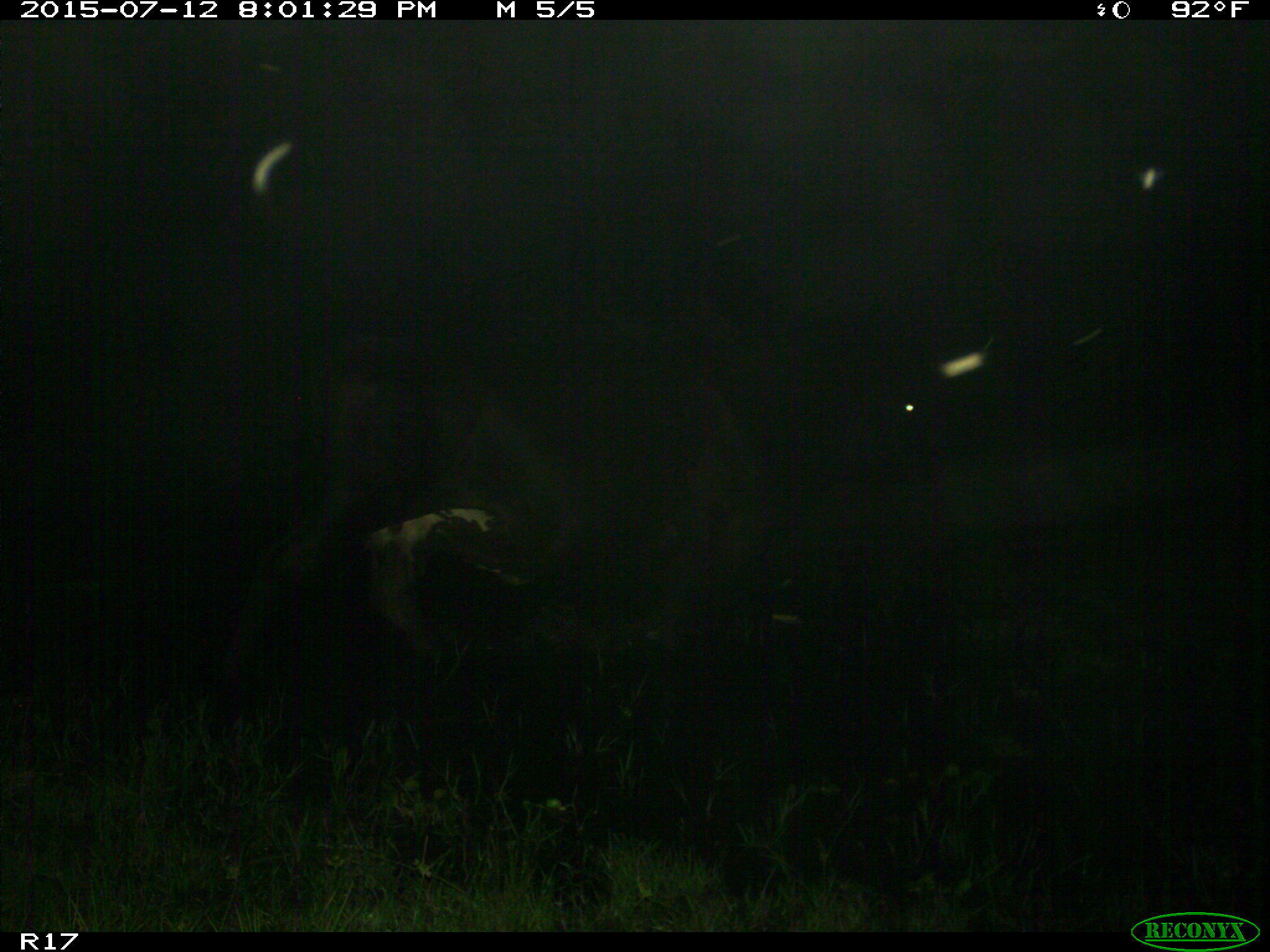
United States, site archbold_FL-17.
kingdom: Animalia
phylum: Chordata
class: Mammalia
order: Artiodactyla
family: Bovidae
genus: Bos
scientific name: Bos taurus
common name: domestic cow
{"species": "Bos taurus (domestic cow)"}